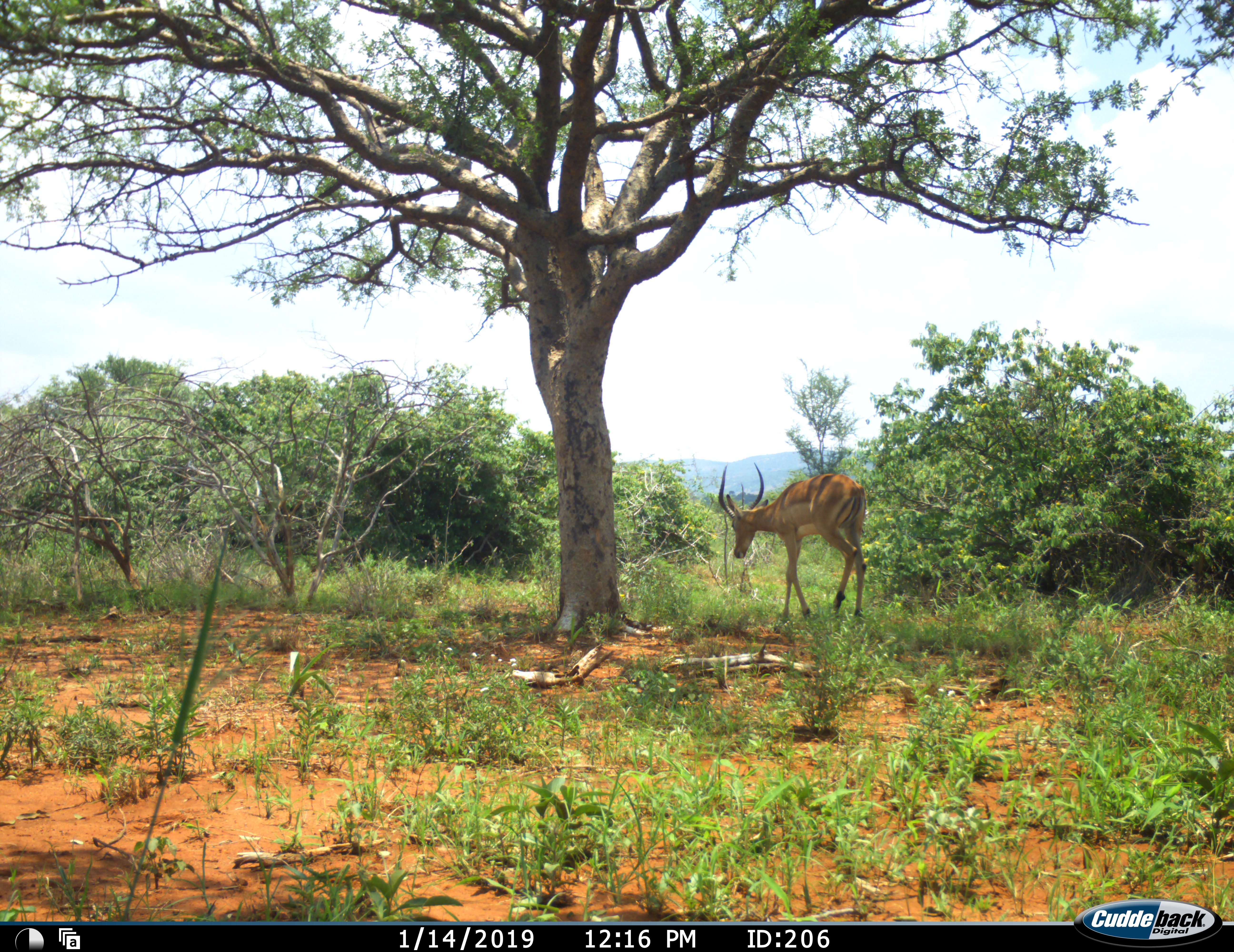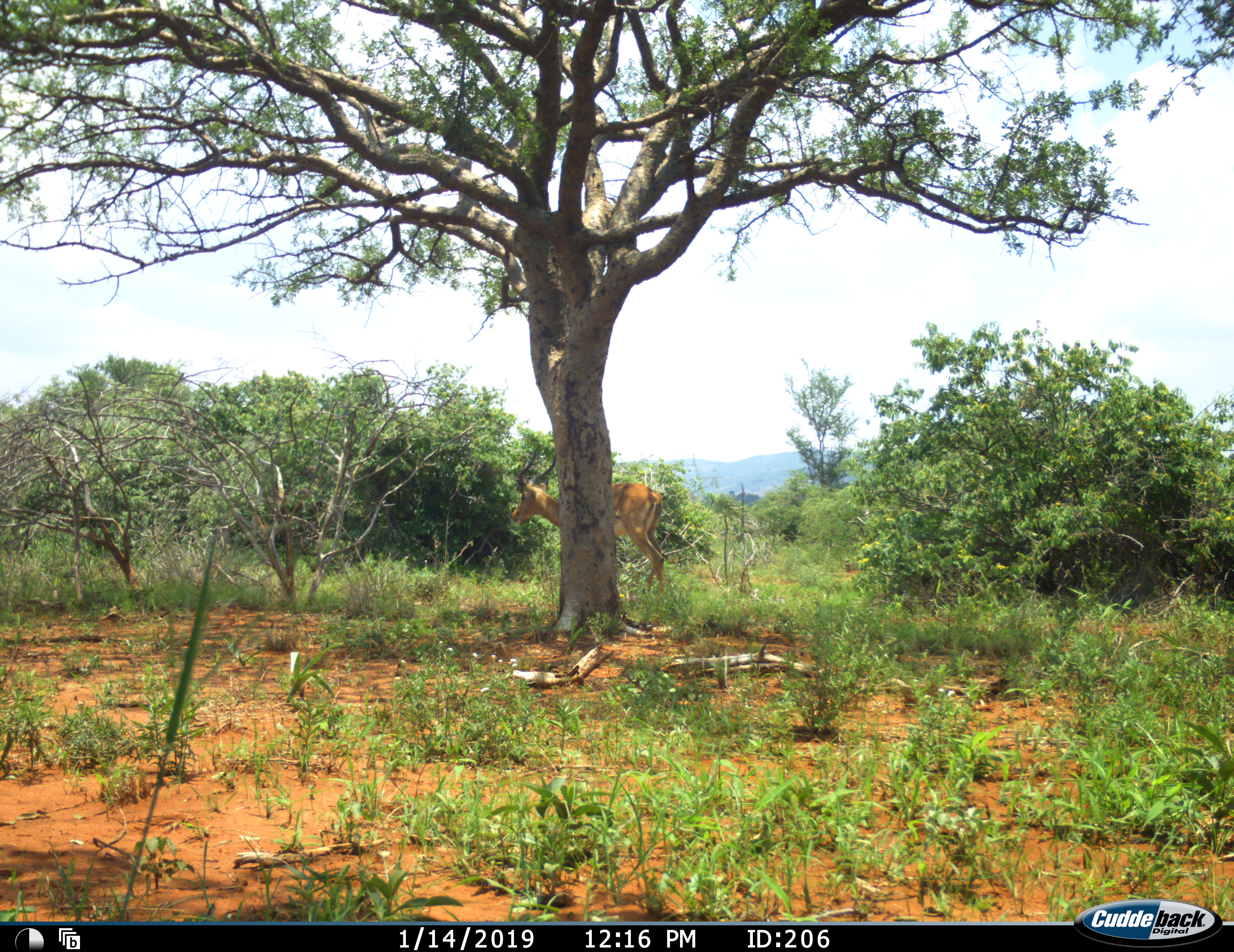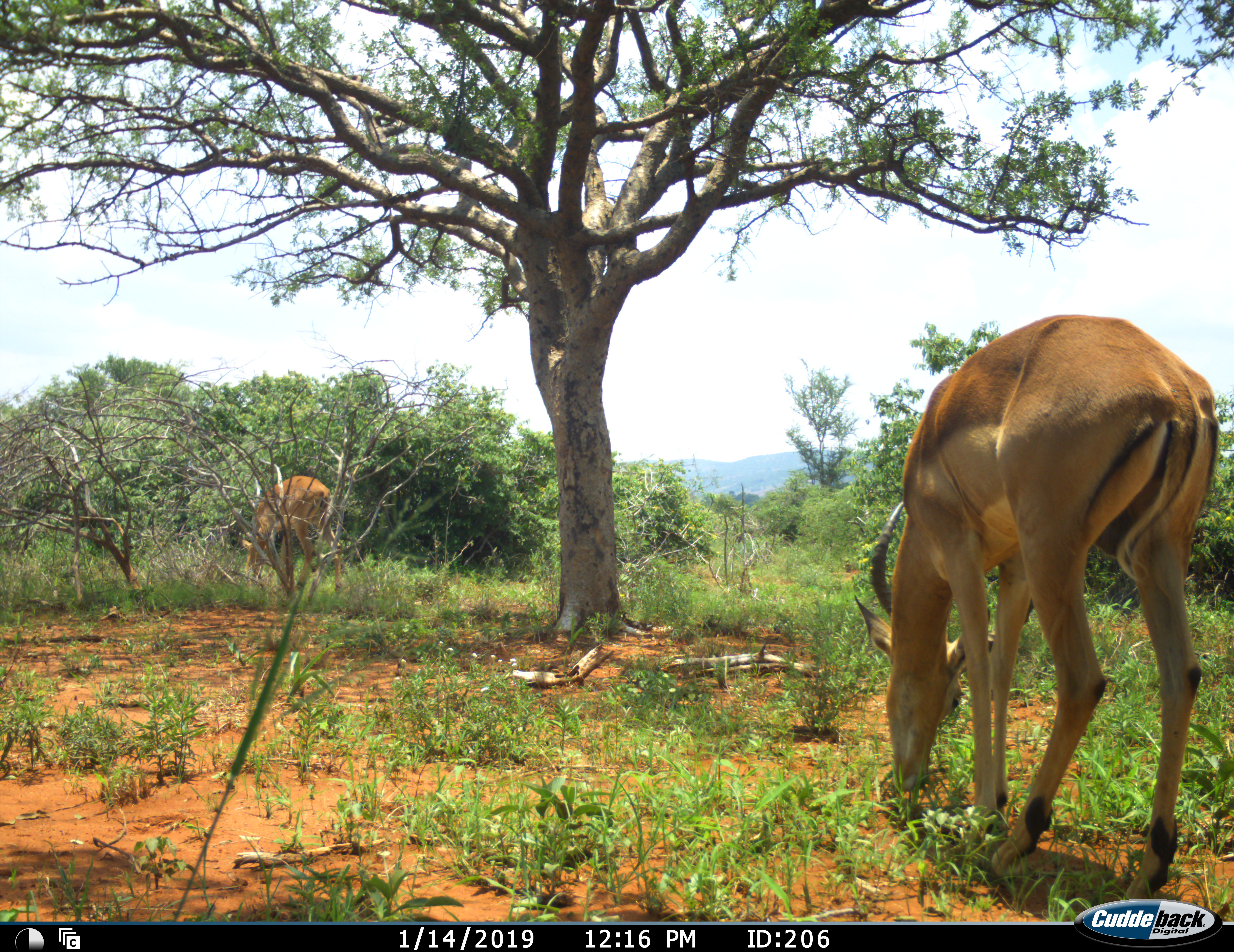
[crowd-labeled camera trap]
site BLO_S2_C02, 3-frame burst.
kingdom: Animalia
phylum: Chordata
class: Mammalia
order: Artiodactyla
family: Bovidae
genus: Aepyceros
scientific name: Aepyceros melampus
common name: impala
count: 2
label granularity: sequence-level